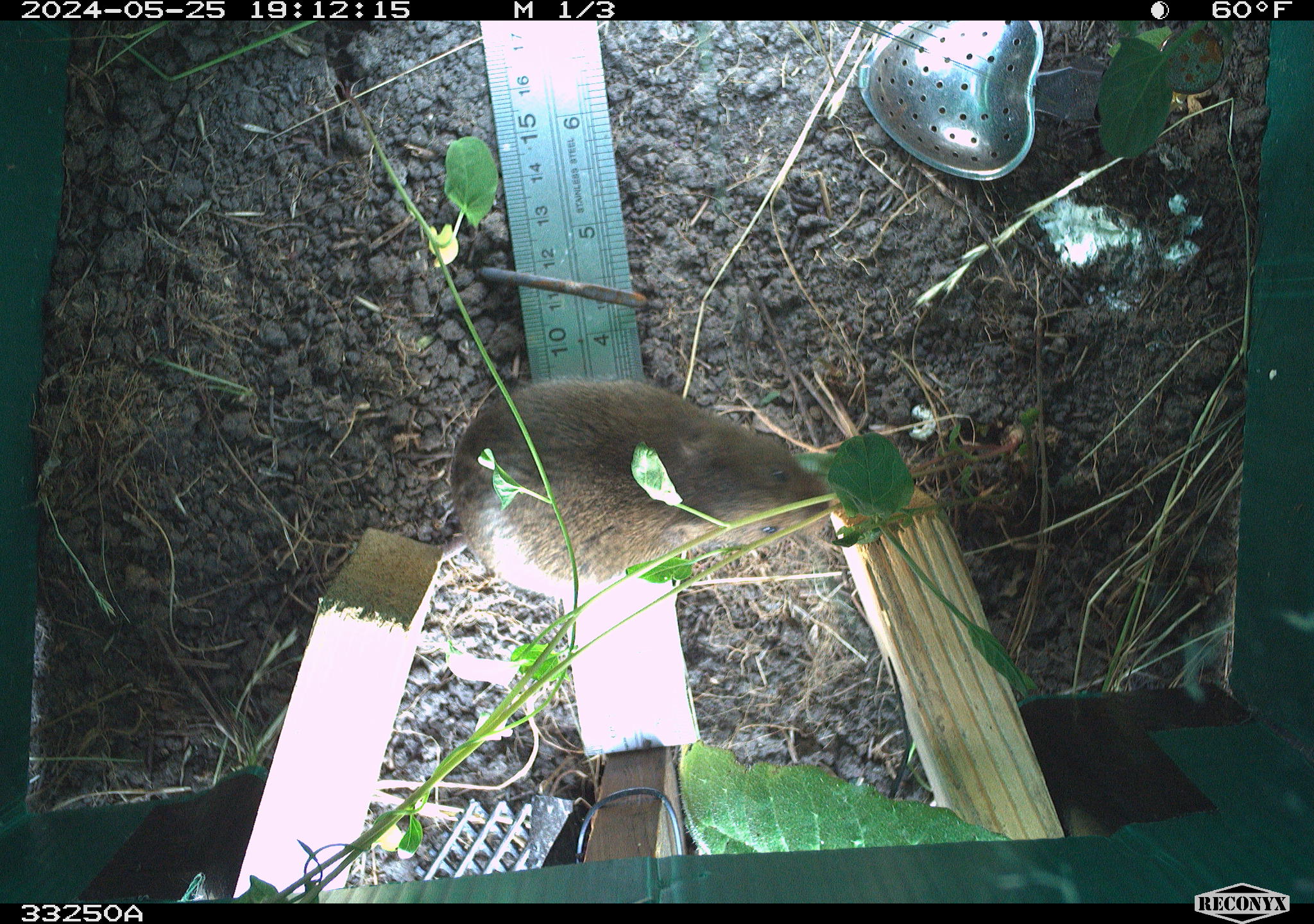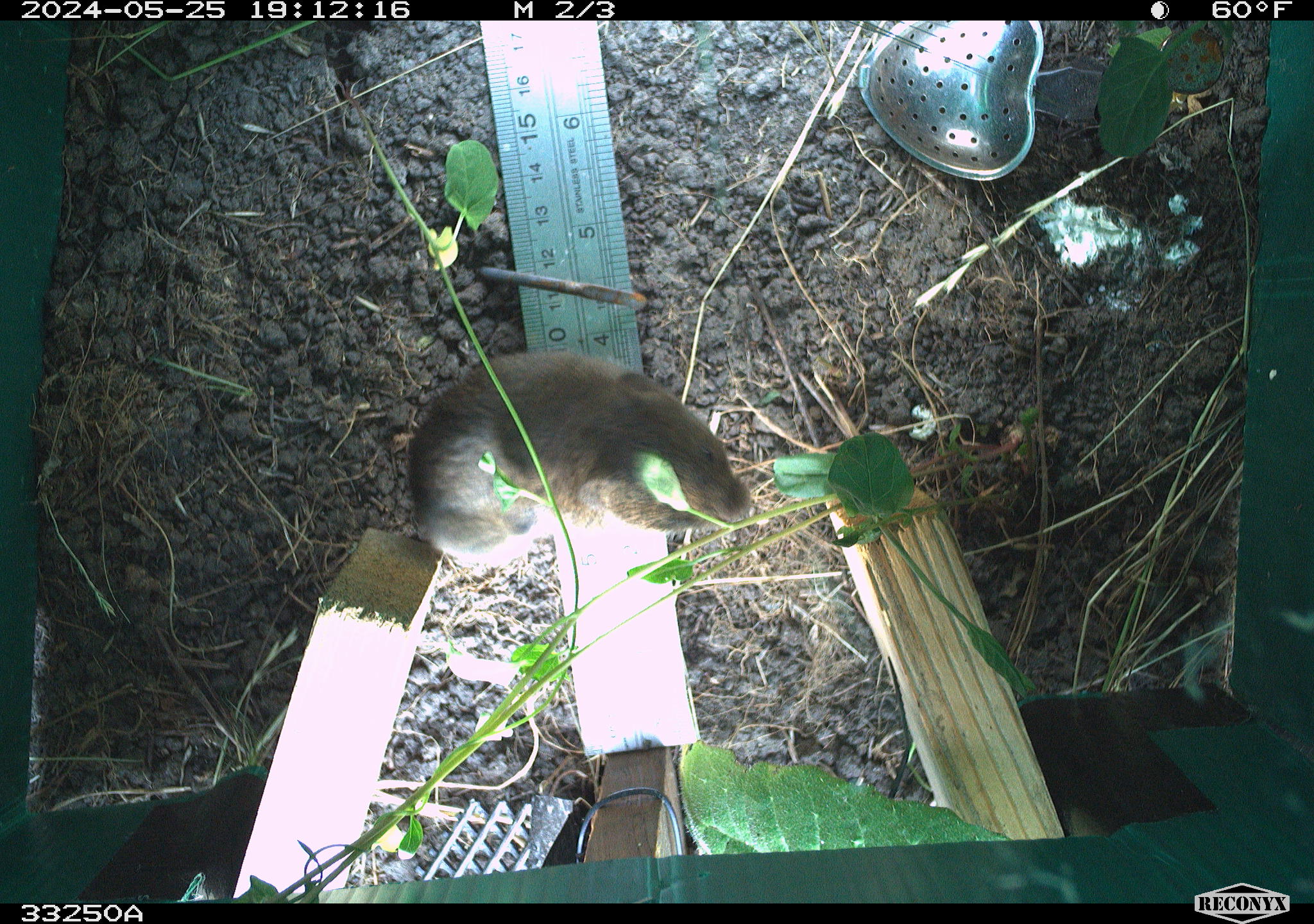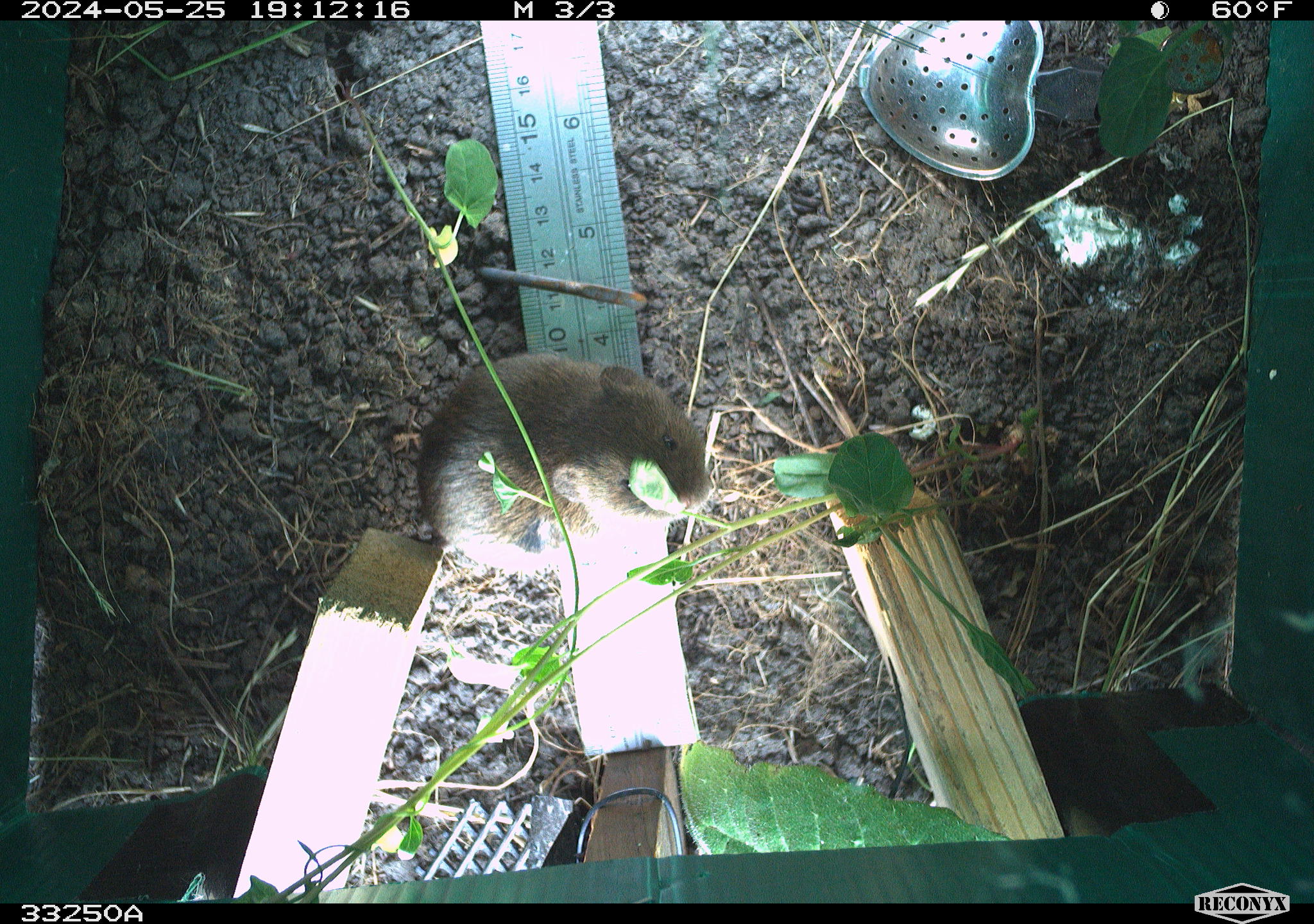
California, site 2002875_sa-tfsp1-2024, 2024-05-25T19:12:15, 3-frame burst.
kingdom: Animalia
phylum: Chordata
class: Mammalia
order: Rodentia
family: Cricetidae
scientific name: Arvicolinae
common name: voles, lemmings, and muskrats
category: arvicolinae subfamily